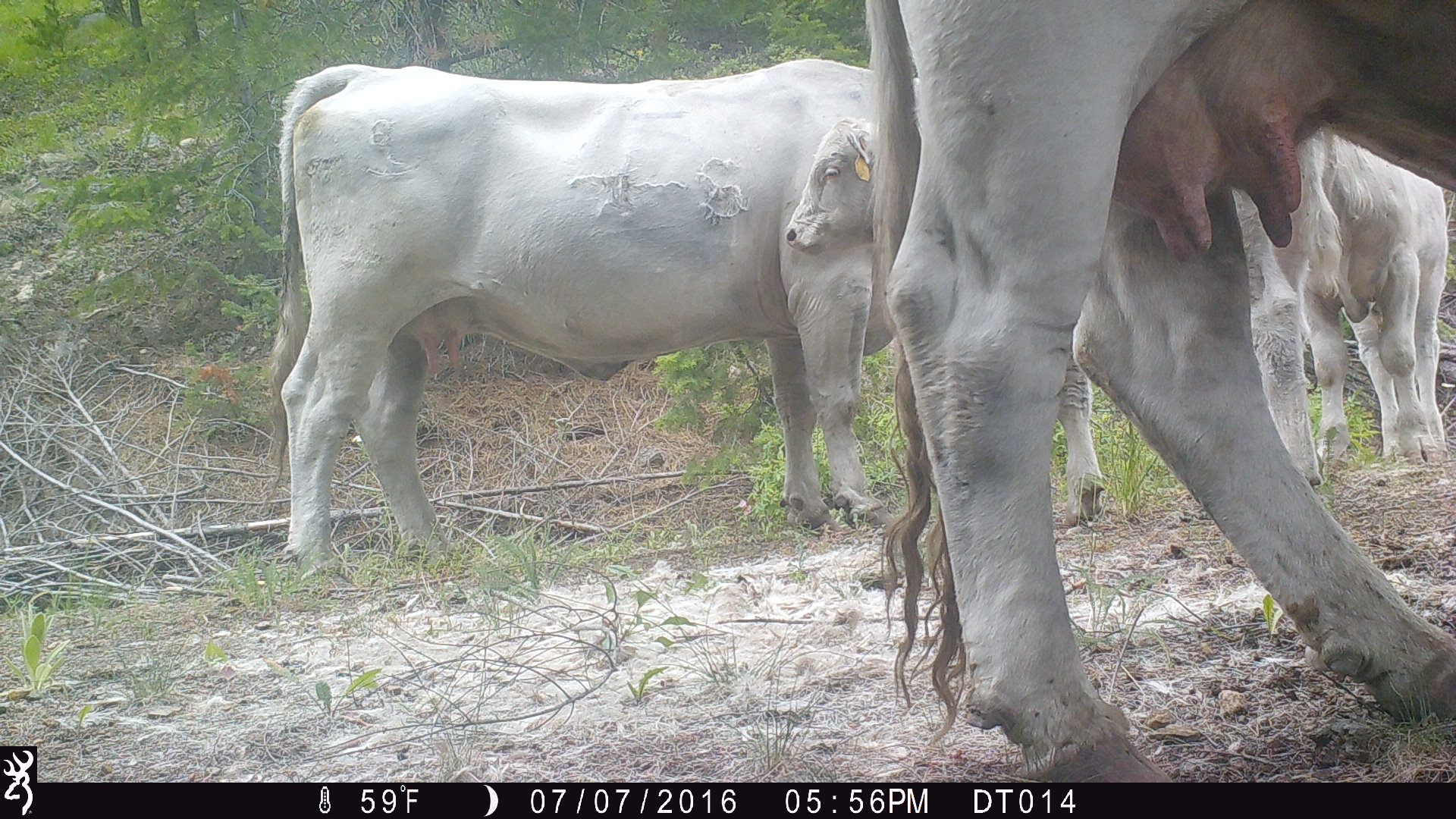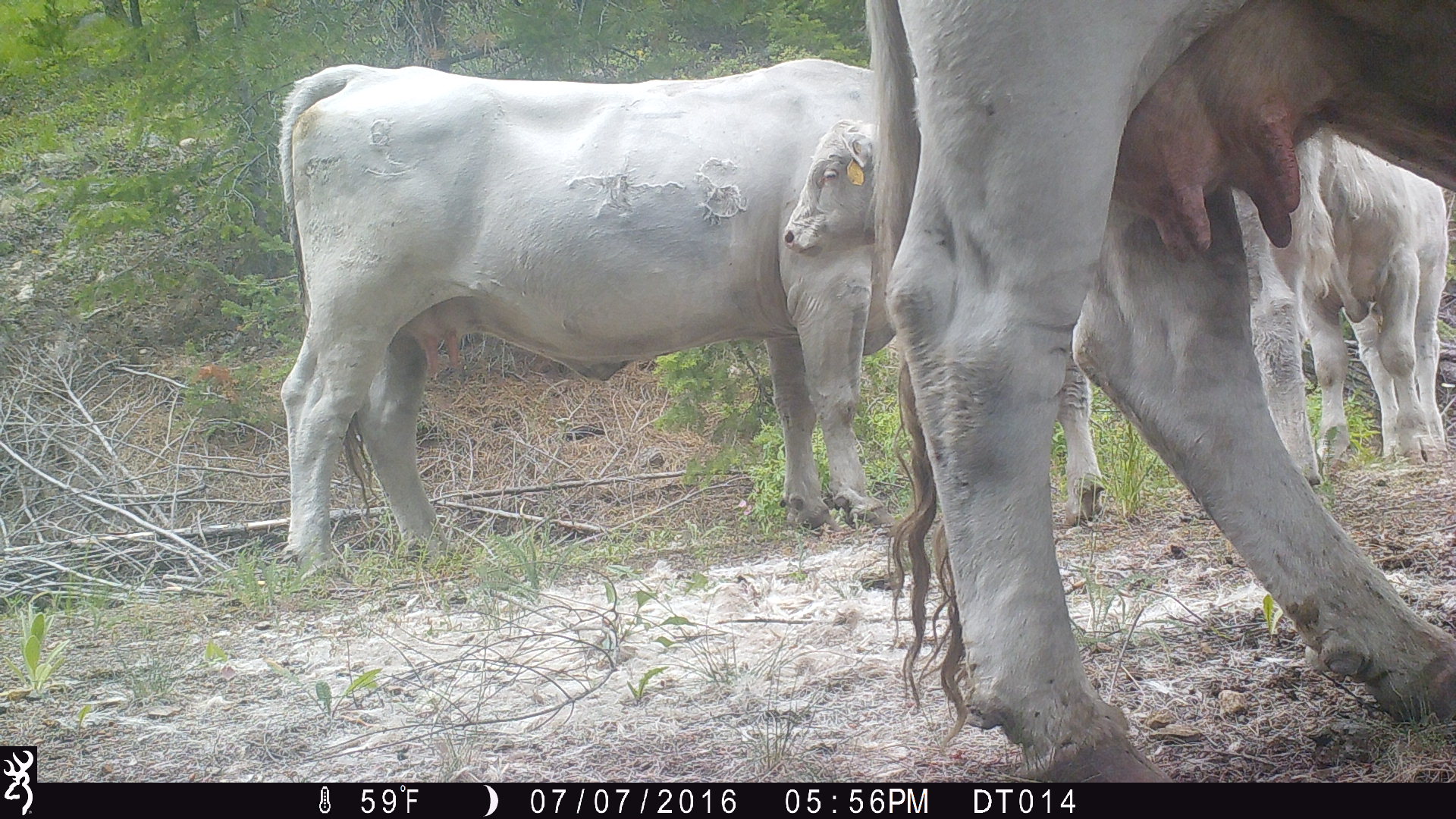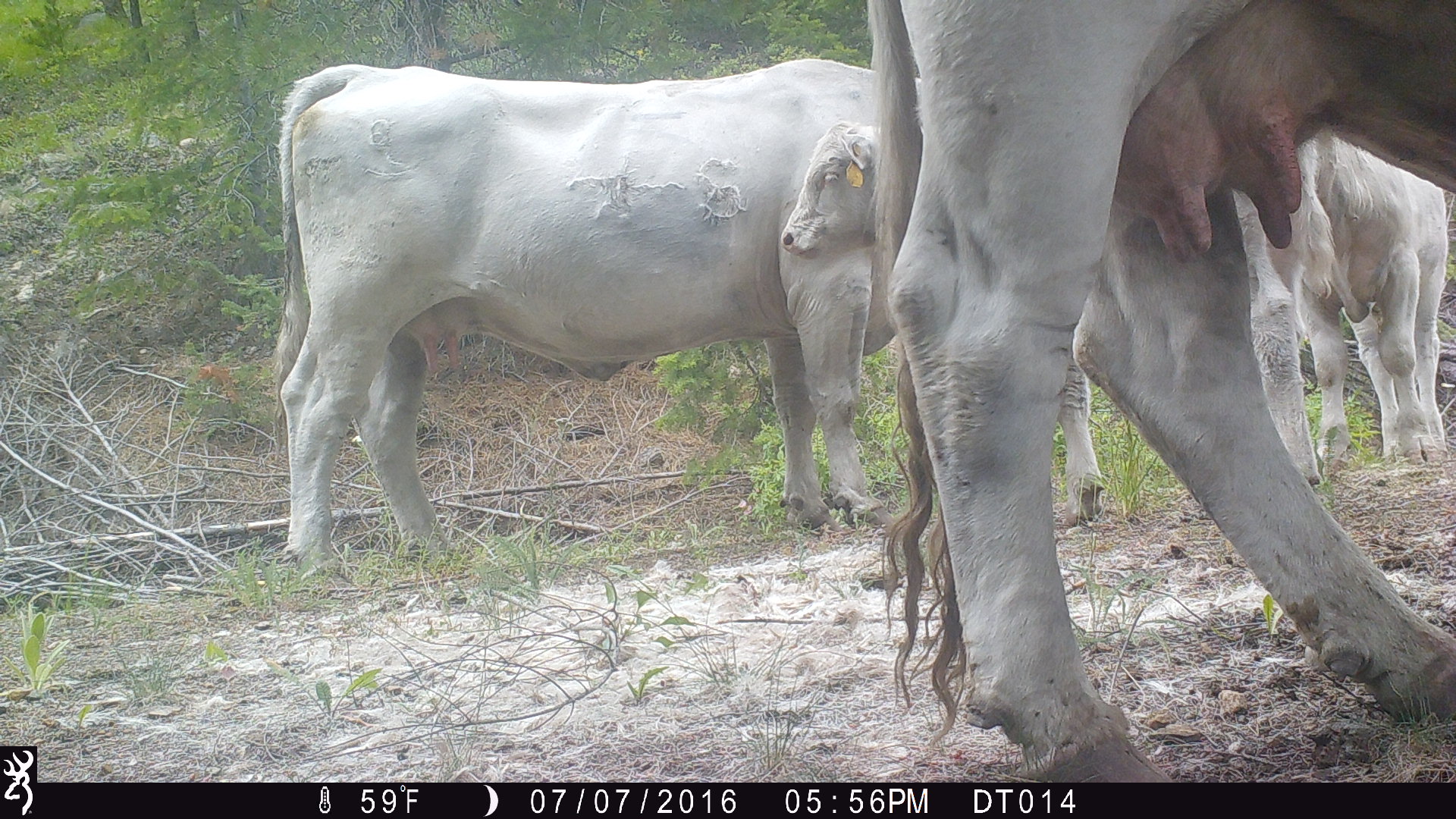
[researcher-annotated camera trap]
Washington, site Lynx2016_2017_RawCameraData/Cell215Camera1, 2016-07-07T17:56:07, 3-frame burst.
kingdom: Animalia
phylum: Chordata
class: Mammalia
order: Artiodactyla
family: Bovidae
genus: Bos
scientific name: Bos taurus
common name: domestic cattle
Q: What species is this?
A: Domestic cattle (Bos taurus).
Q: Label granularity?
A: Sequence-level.